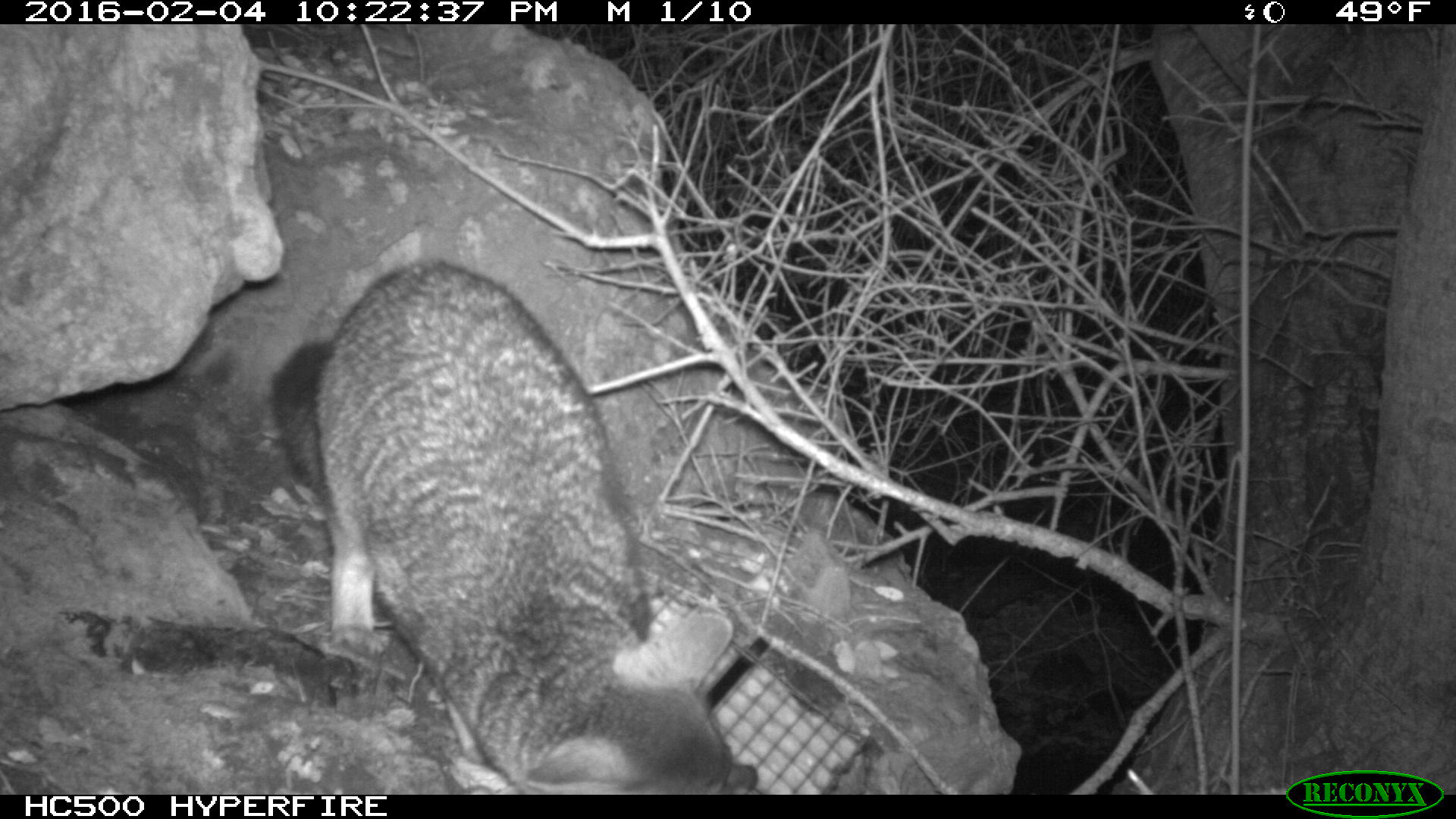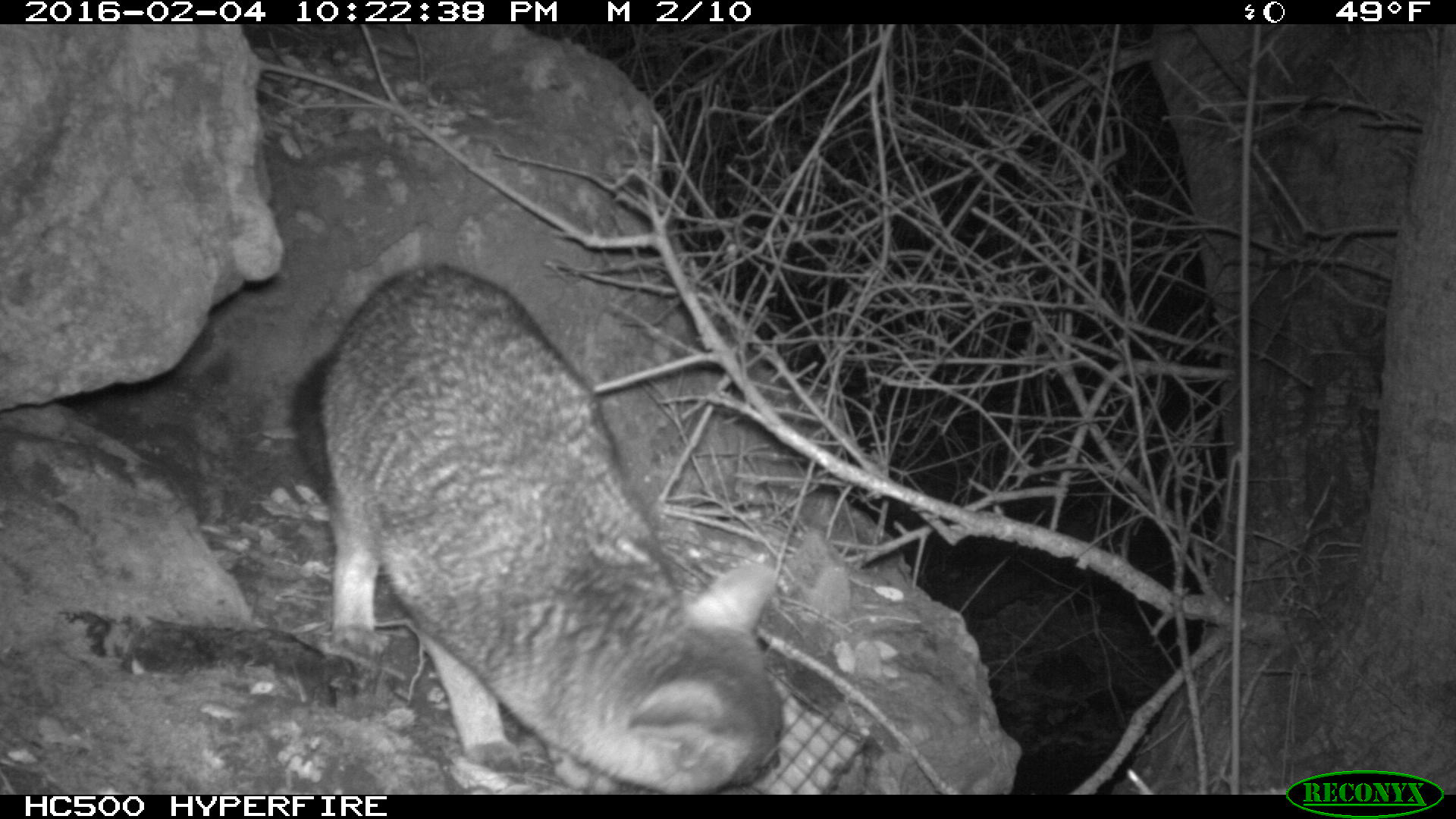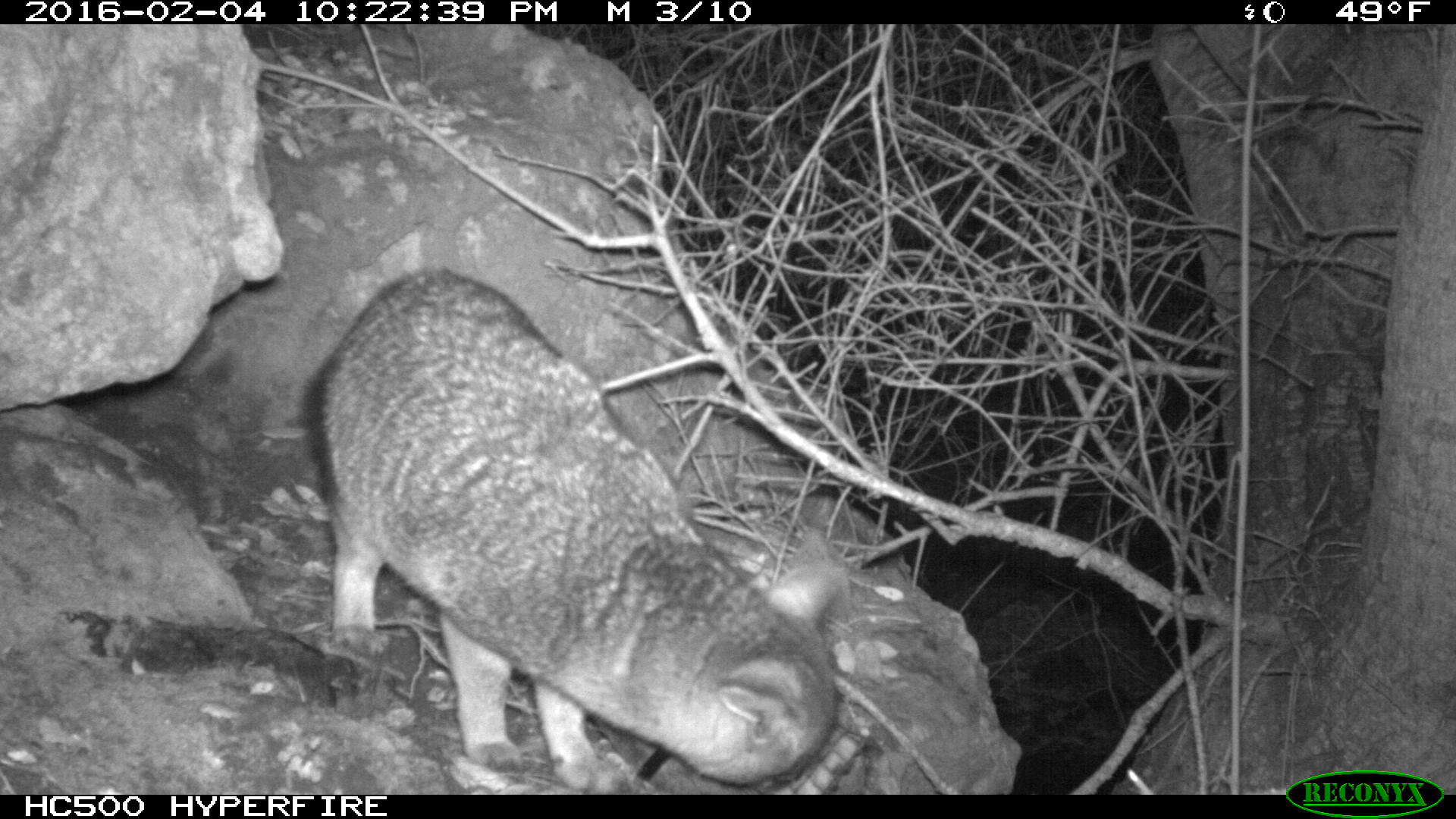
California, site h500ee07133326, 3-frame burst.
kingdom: Animalia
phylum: Chordata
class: Mammalia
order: Carnivora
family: Canidae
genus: Urocyon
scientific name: Urocyon littoralis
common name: island fox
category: fox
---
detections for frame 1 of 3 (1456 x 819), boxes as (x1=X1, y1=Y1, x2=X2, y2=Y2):
fox: (x1=267, y1=258, x2=756, y2=792)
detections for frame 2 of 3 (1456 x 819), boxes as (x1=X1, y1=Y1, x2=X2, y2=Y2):
fox: (x1=293, y1=264, x2=782, y2=795)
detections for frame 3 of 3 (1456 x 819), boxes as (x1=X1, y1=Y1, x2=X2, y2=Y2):
fox: (x1=293, y1=268, x2=841, y2=795)